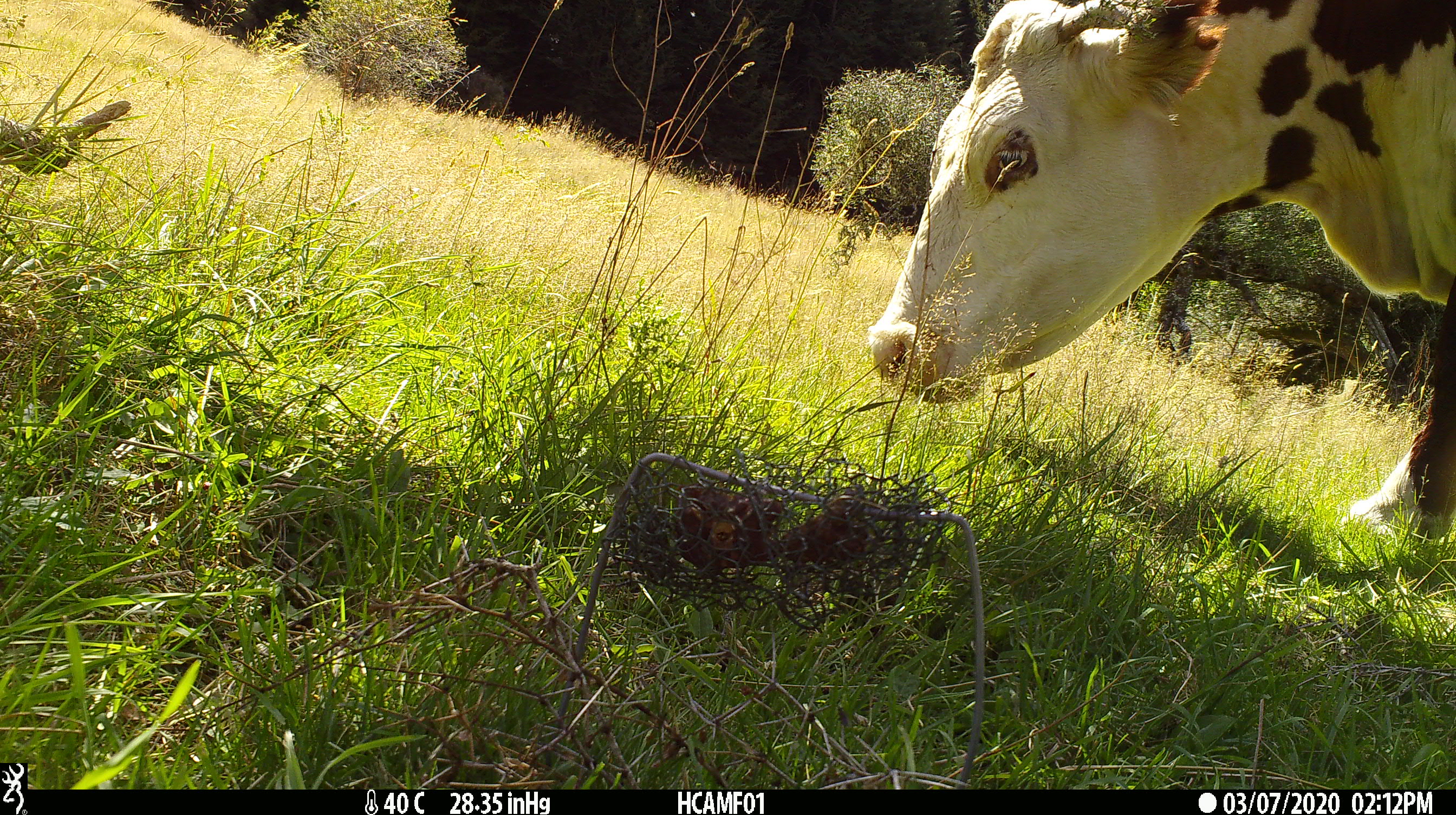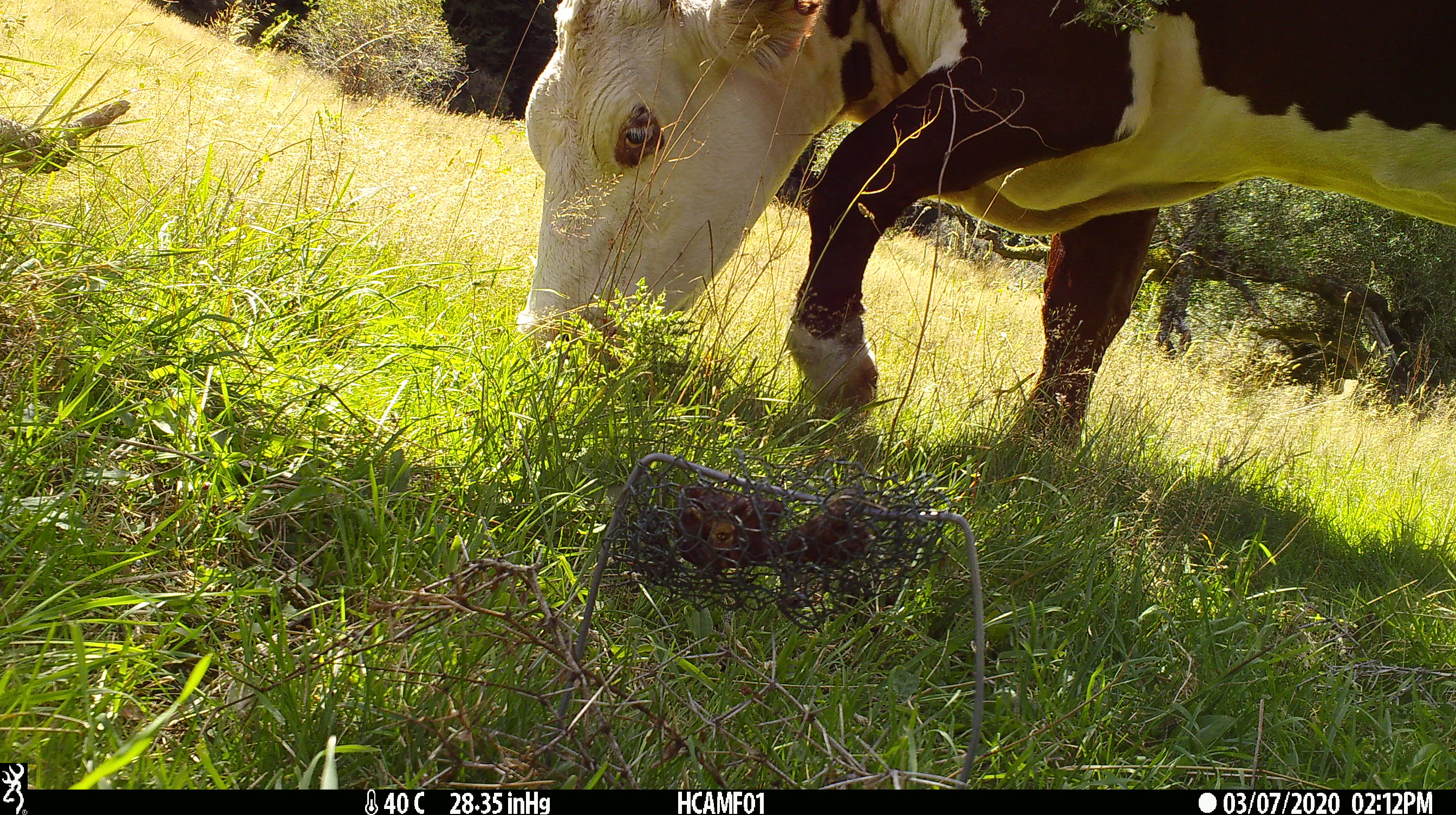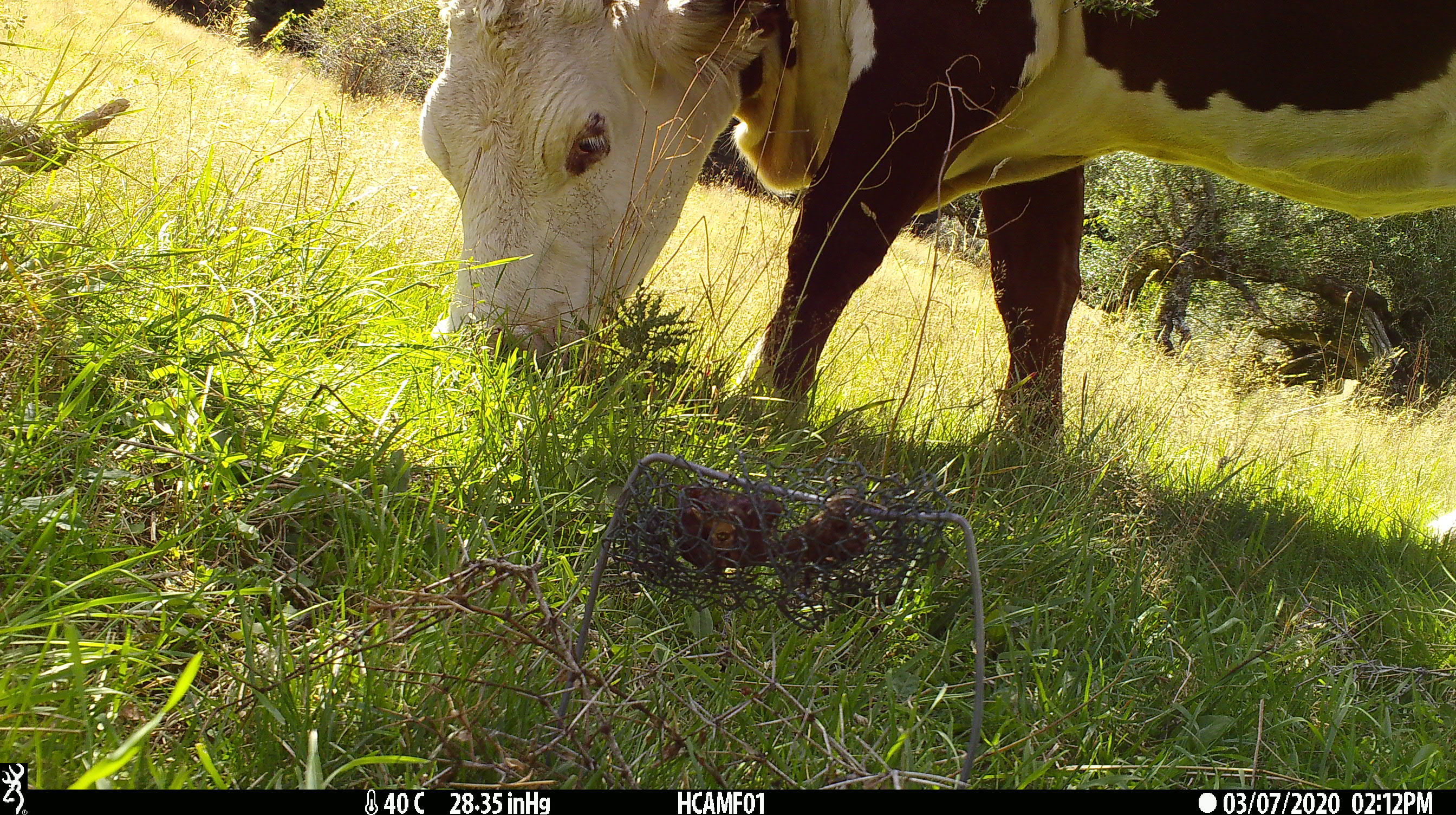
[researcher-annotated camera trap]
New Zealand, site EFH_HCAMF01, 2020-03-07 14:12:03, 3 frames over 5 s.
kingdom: Animalia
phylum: Chordata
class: Mammalia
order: Artiodactyla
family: Bovidae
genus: Bos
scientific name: Bos taurus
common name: domestic cow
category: cow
Cow (domestic cow) (Bos taurus).